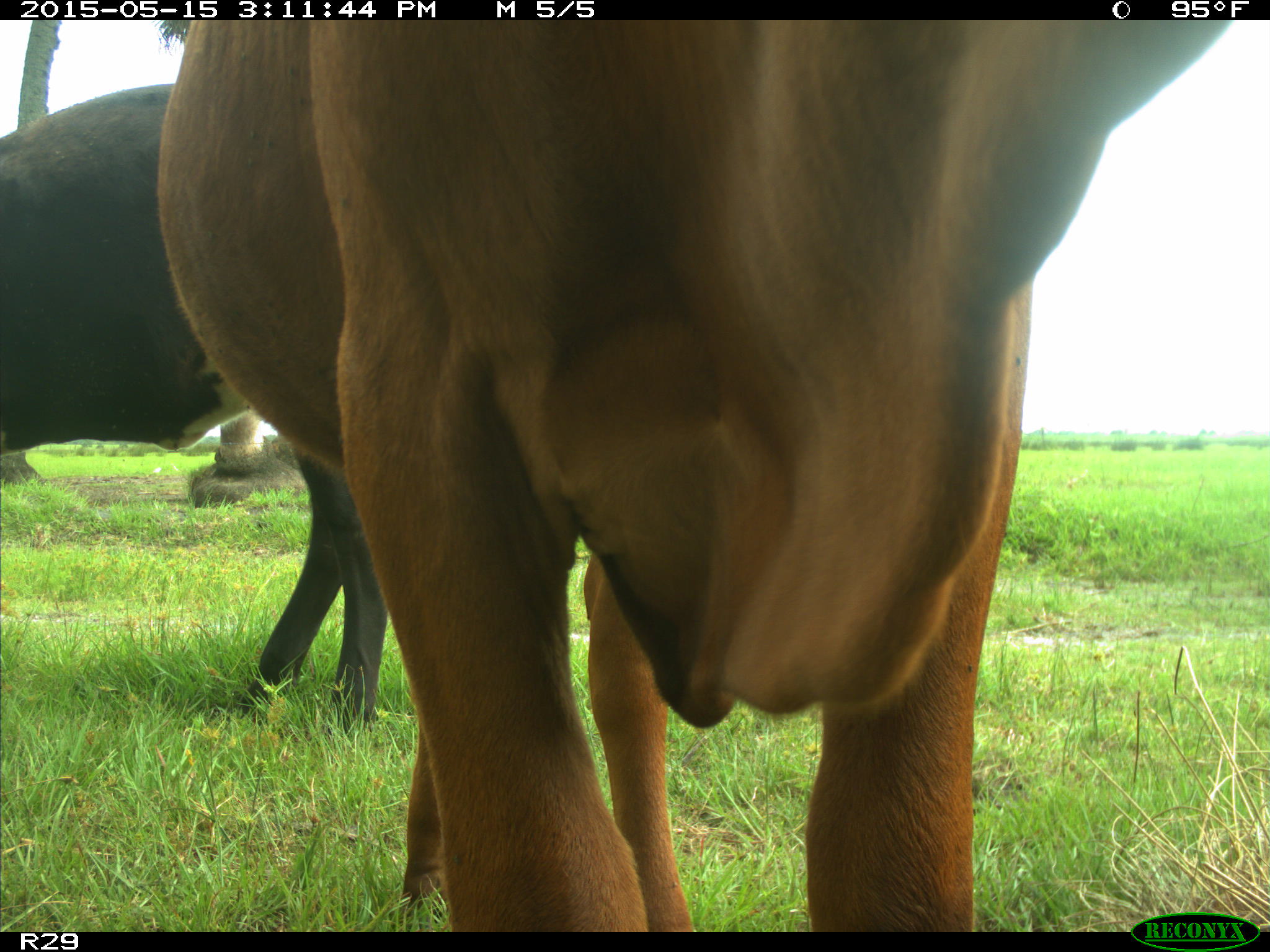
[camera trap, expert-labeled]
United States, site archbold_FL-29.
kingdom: Animalia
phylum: Chordata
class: Mammalia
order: Artiodactyla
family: Bovidae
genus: Bos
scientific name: Bos taurus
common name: domestic cow